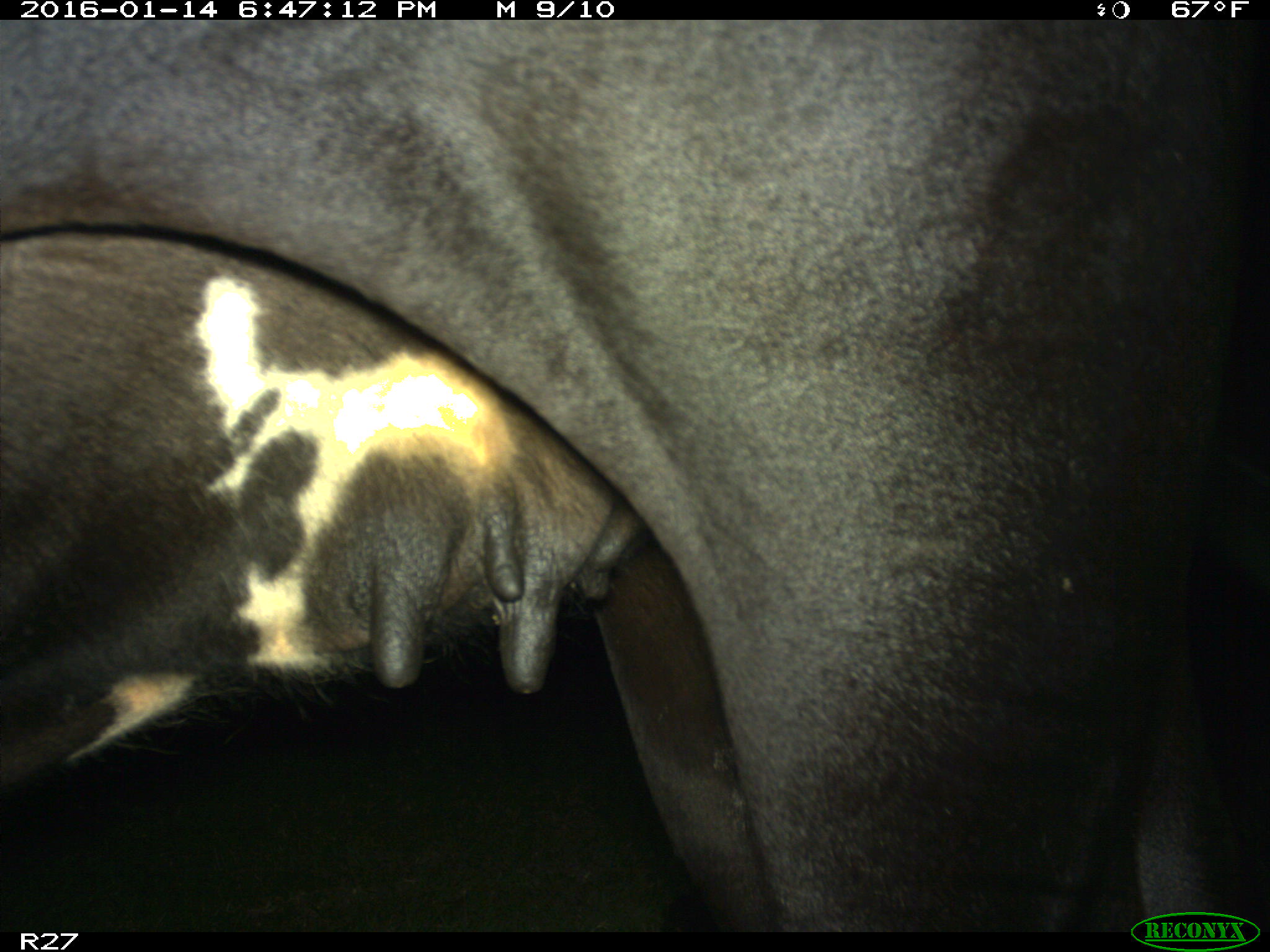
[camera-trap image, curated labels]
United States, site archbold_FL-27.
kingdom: Animalia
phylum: Chordata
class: Mammalia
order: Artiodactyla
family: Bovidae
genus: Bos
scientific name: Bos taurus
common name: domestic cow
Bos taurus (domestic cow).